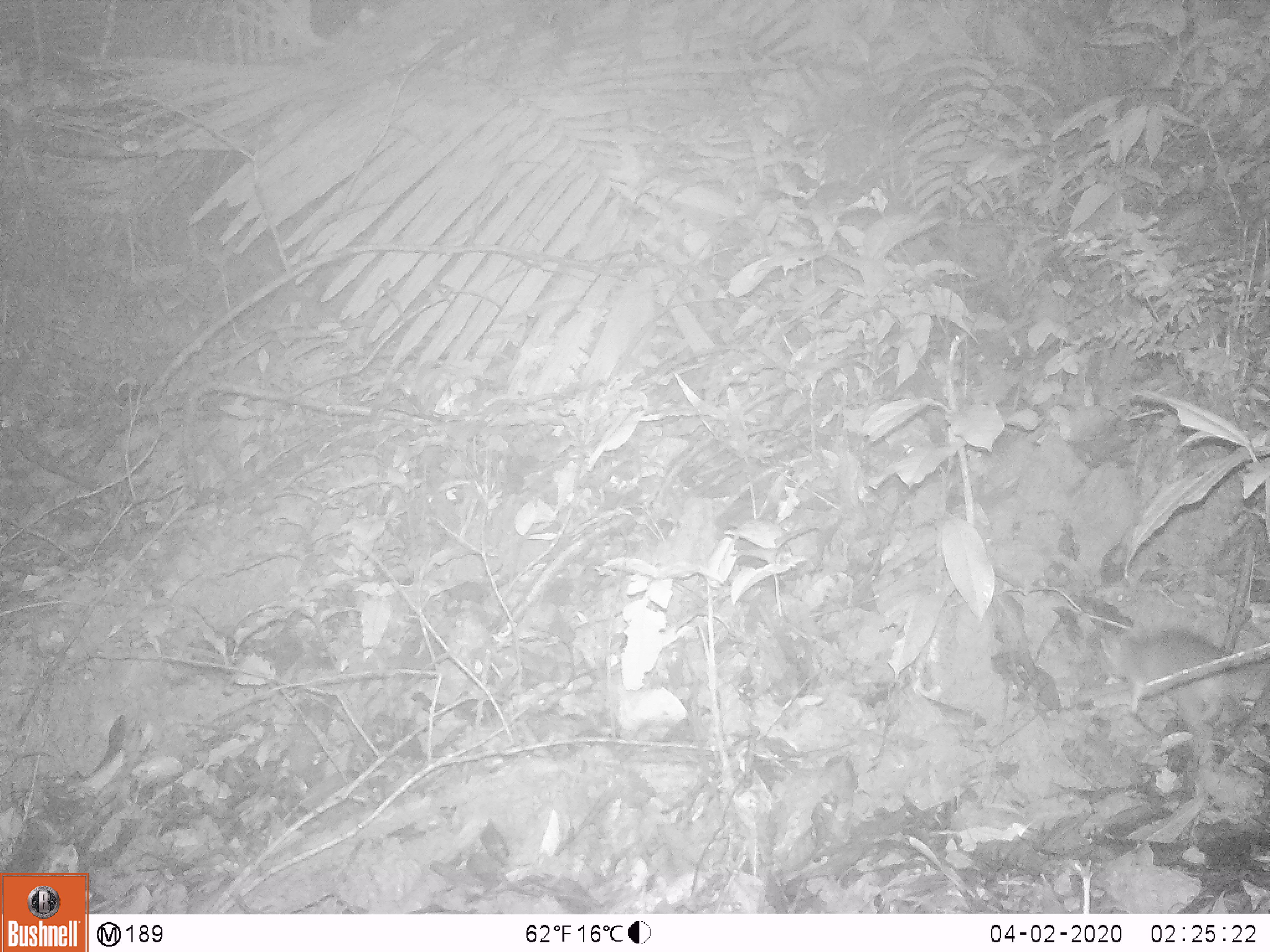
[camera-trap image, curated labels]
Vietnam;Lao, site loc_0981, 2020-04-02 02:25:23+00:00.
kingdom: Animalia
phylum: Chordata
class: Mammalia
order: Rodentia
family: Muridae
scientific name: Muridae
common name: old-world mice and rats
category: unidentified murid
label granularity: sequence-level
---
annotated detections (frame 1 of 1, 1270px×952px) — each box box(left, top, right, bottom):
unidentified murid: box(1096, 627, 1235, 765)